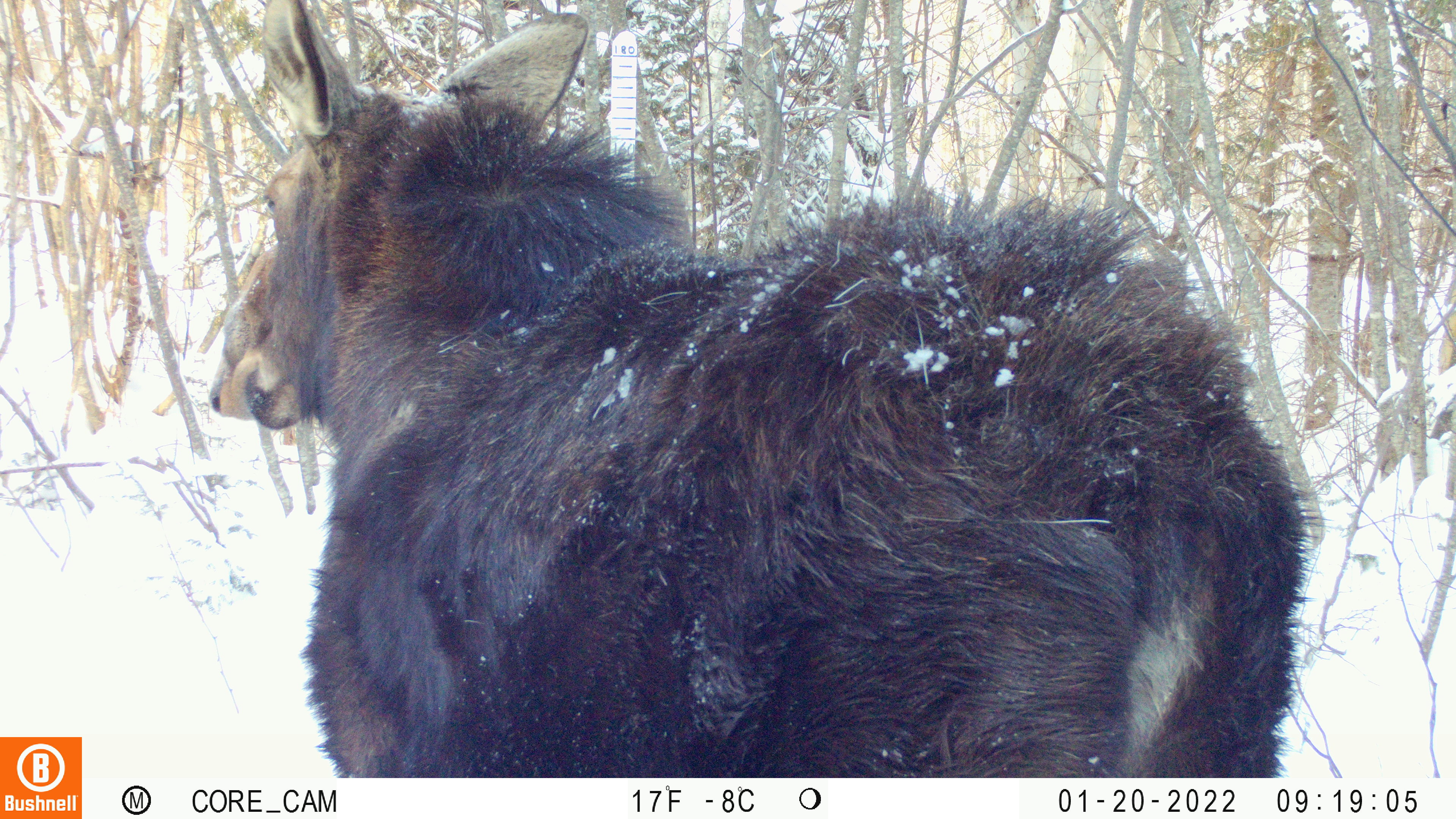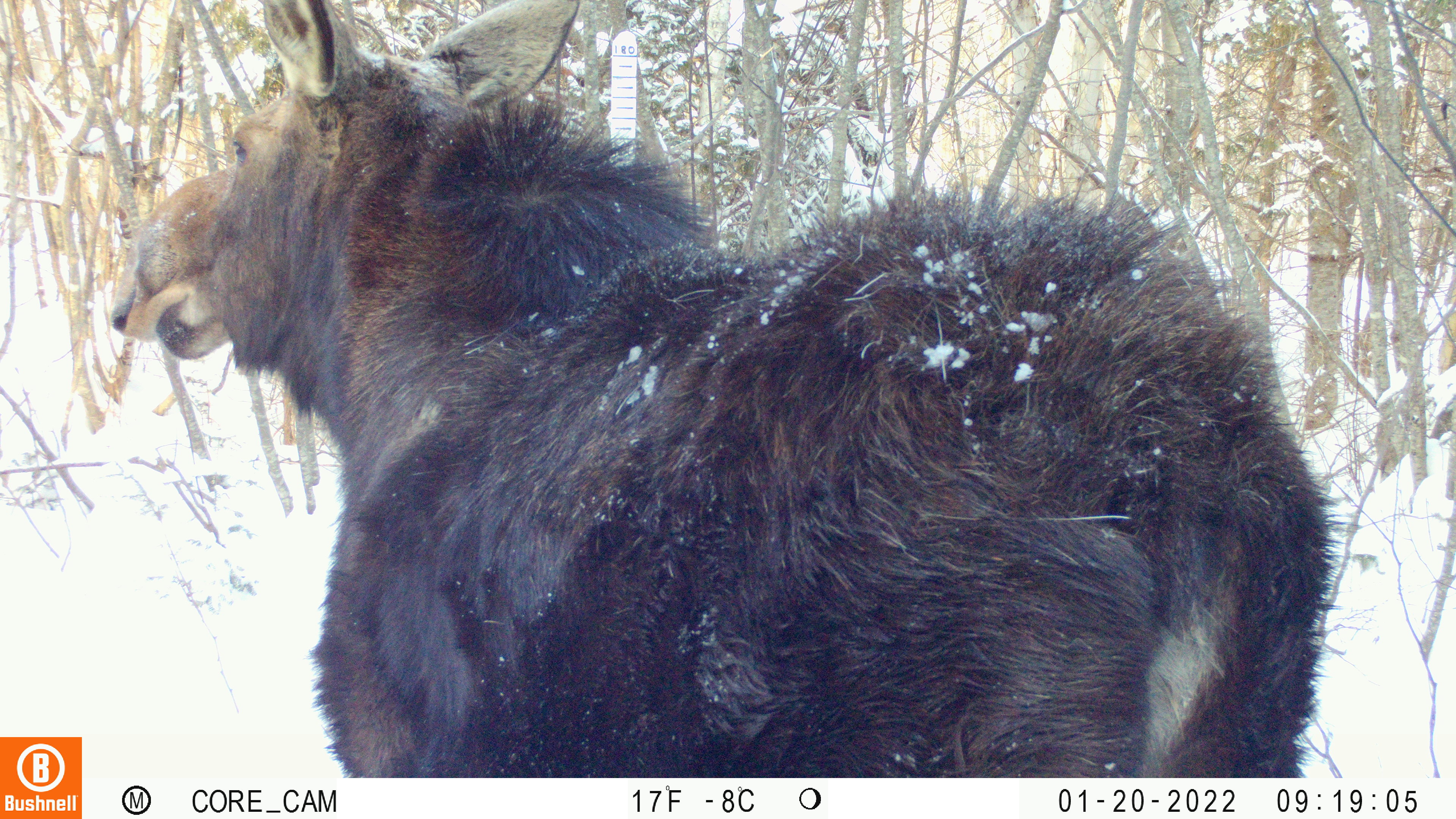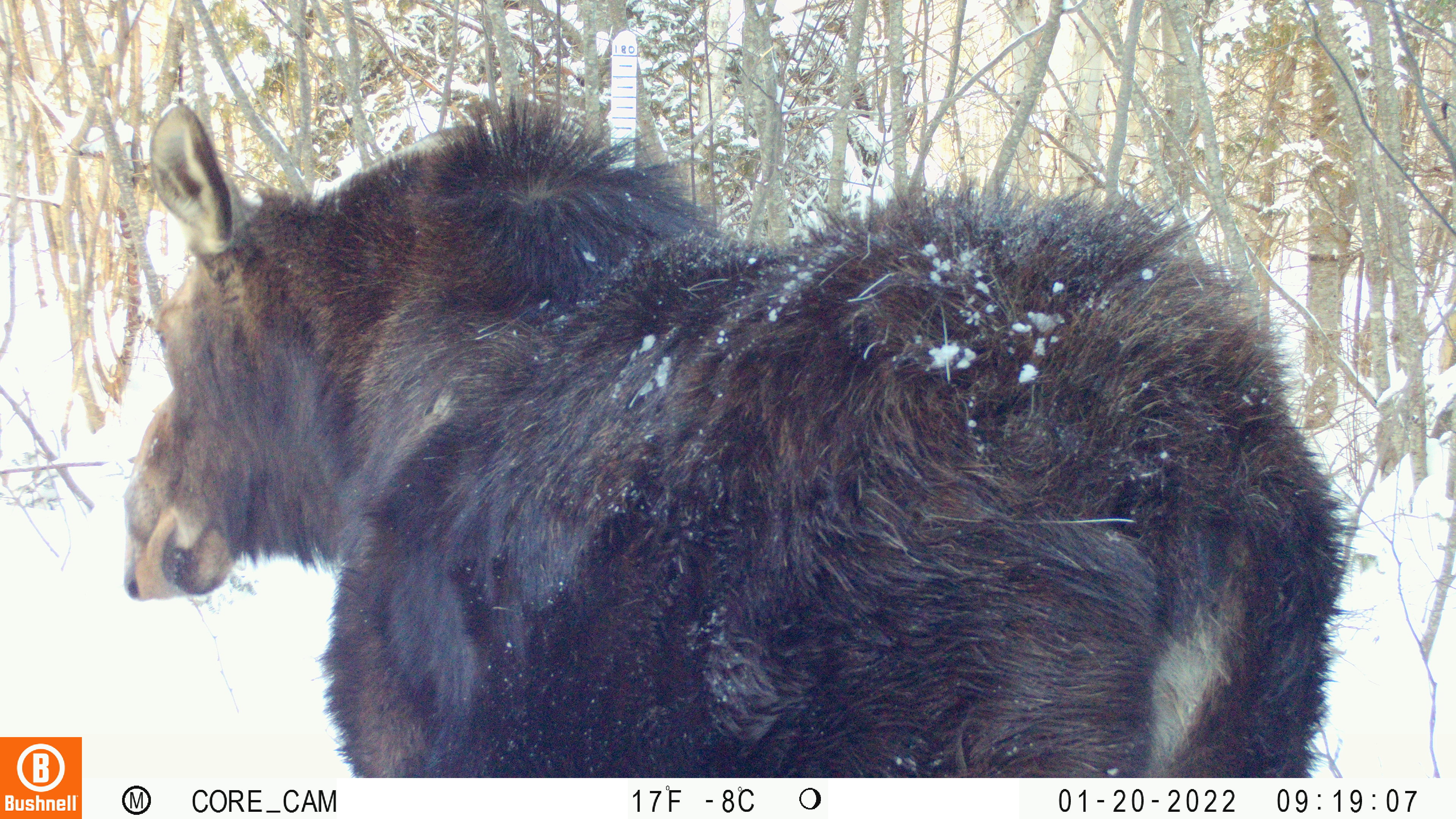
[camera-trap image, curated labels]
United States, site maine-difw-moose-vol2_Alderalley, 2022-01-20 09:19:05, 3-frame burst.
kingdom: Animalia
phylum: Chordata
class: Mammalia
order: Artiodactyla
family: Cervidae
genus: Alces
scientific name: Alces alces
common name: moose